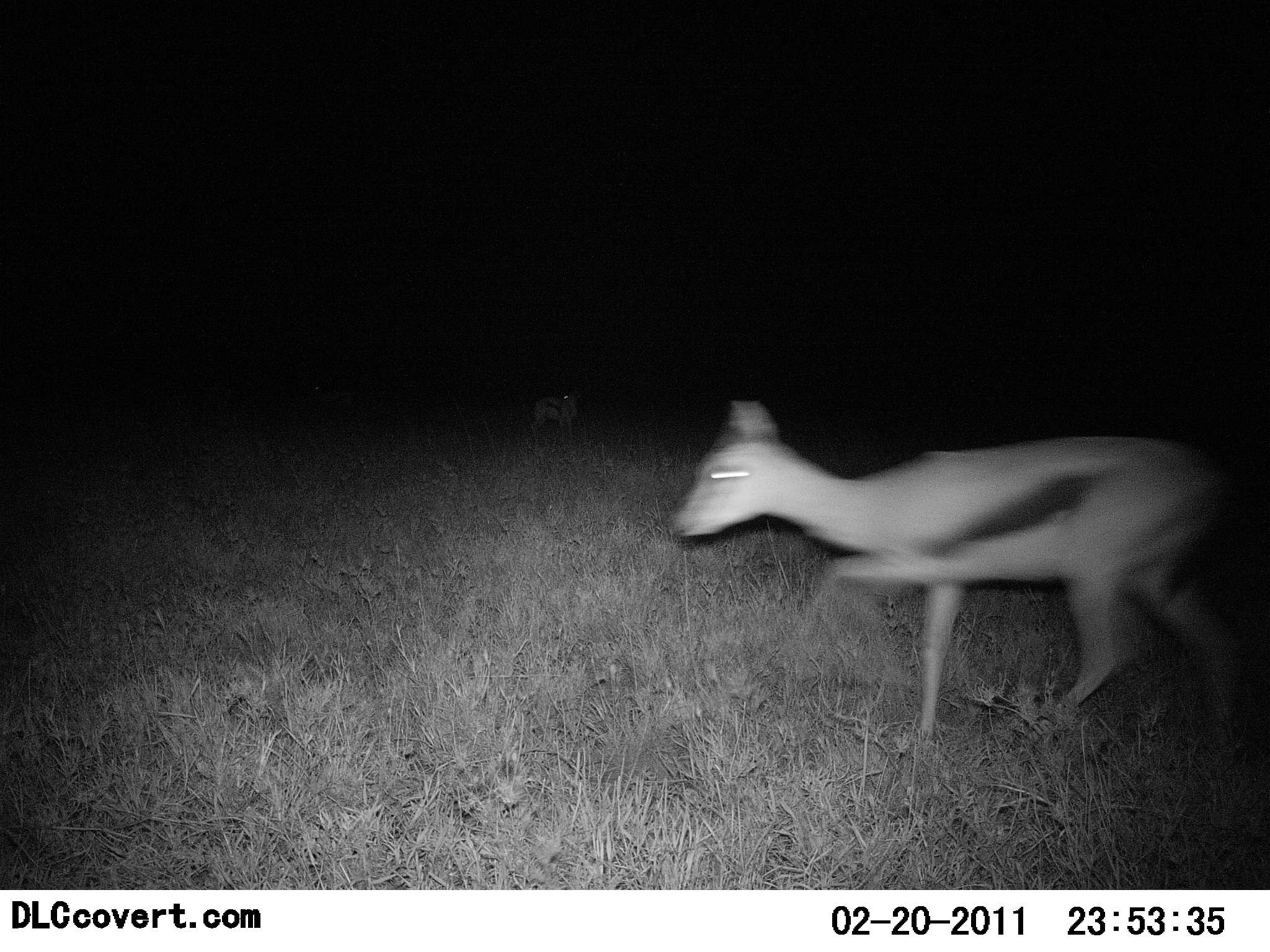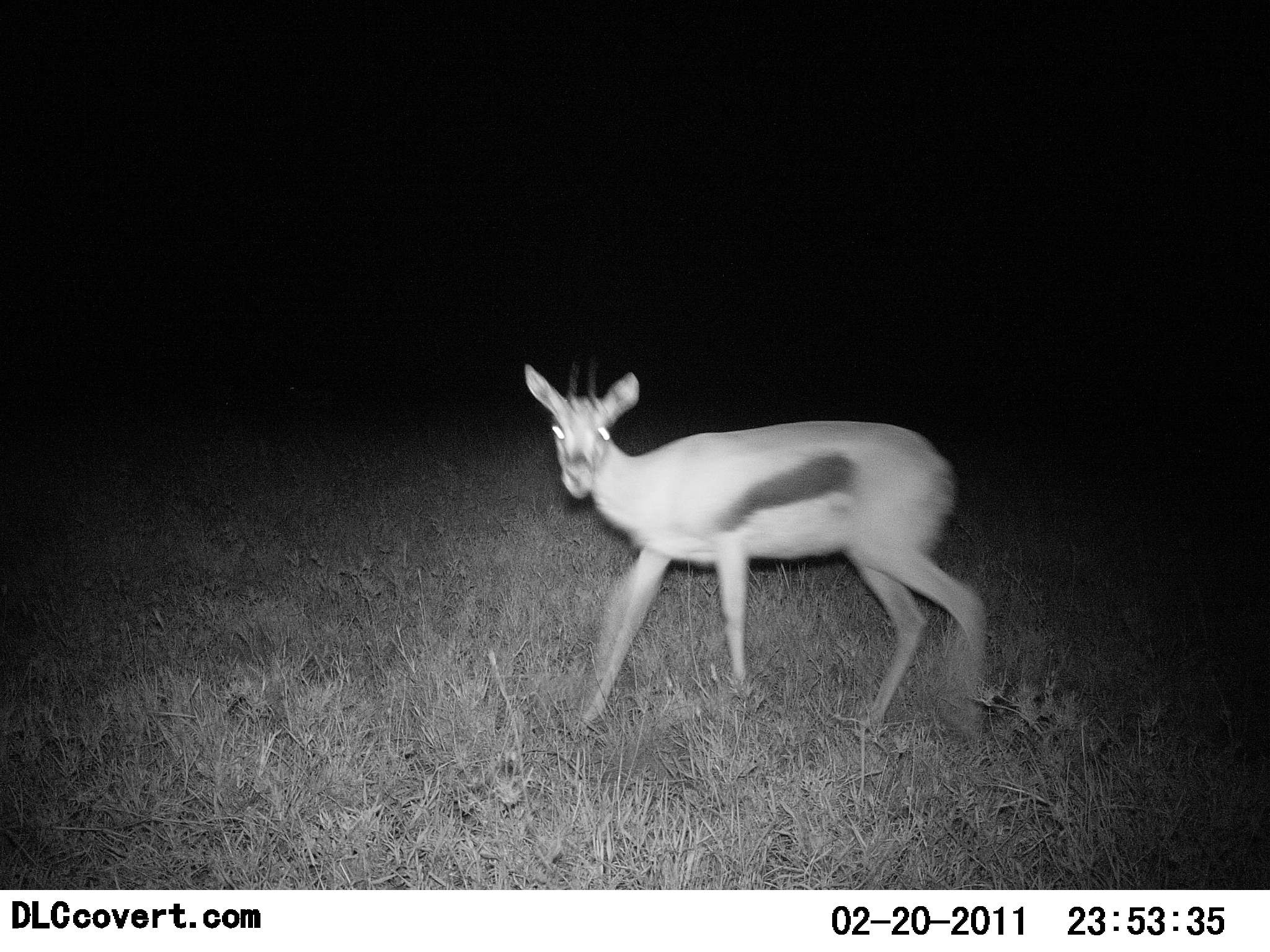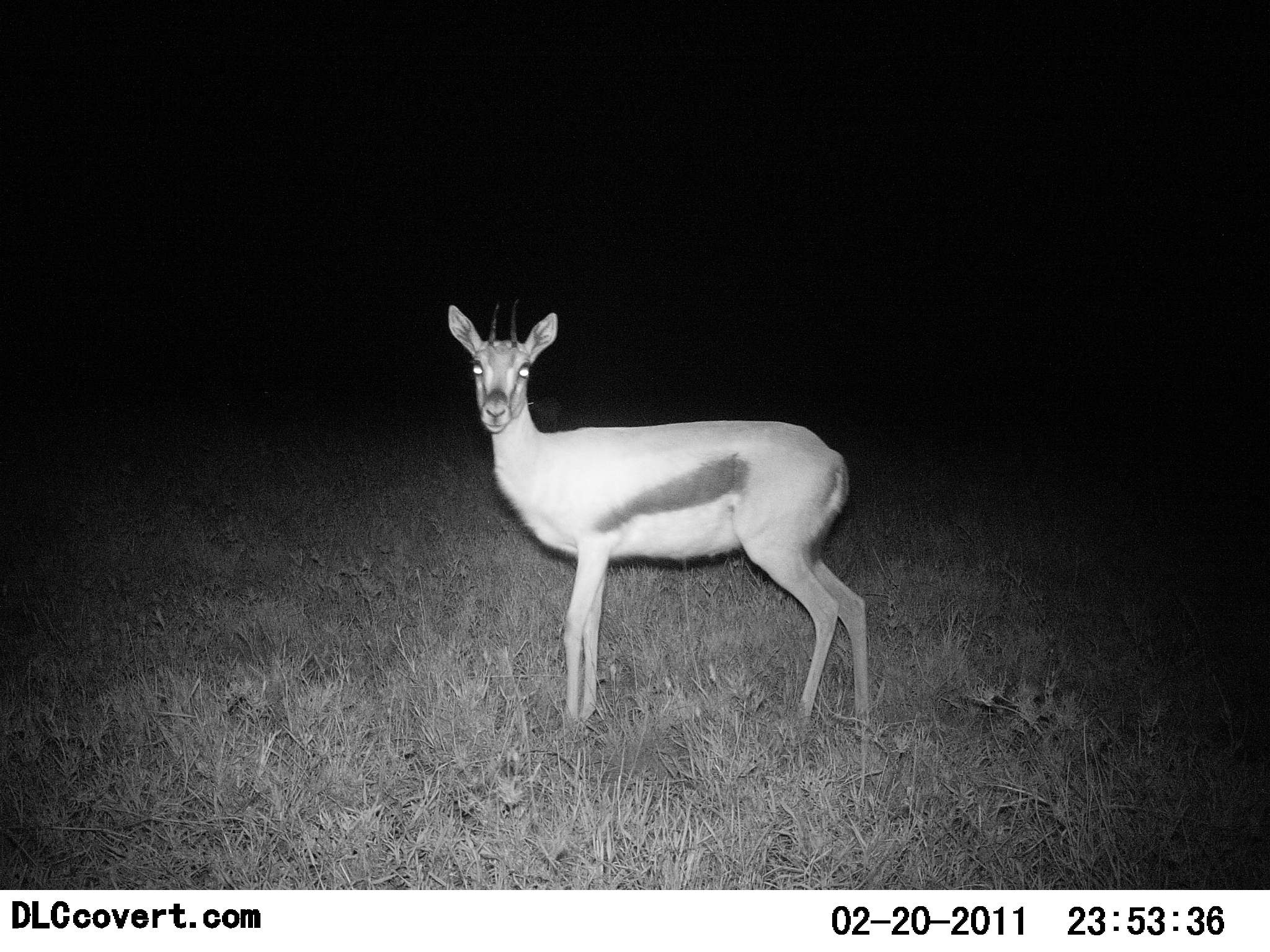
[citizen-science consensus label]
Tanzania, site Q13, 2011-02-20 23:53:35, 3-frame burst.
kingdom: Animalia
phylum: Chordata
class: Mammalia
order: Artiodactyla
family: Bovidae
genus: Eudorcas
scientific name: Eudorcas thomsonii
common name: thomson's gazelle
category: gazellethomsons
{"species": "gazellethomsons (thomson's gazelle) (Eudorcas thomsonii)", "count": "1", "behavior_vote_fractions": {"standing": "36%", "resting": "0%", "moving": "79%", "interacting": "0%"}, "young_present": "0%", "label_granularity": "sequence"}